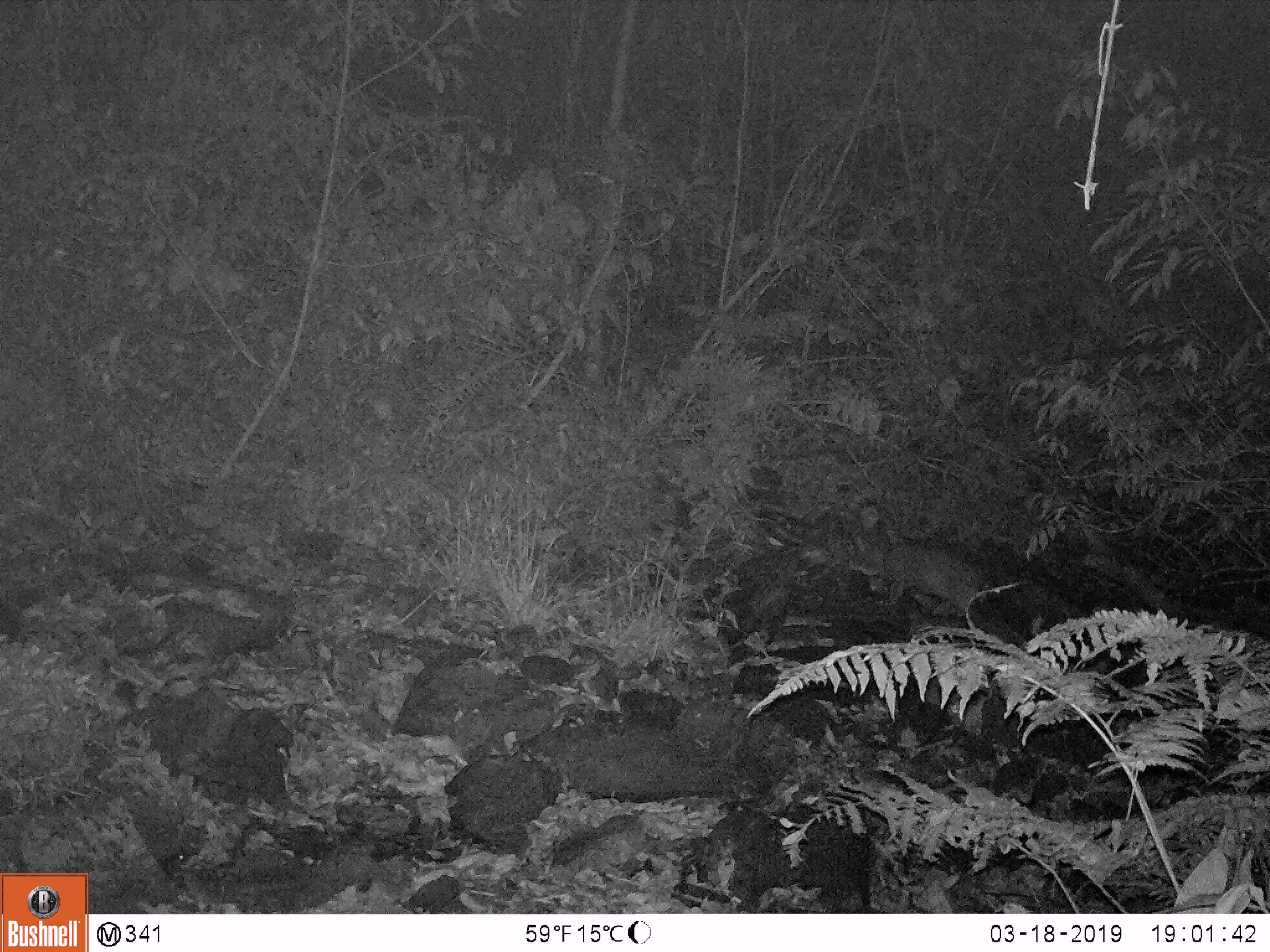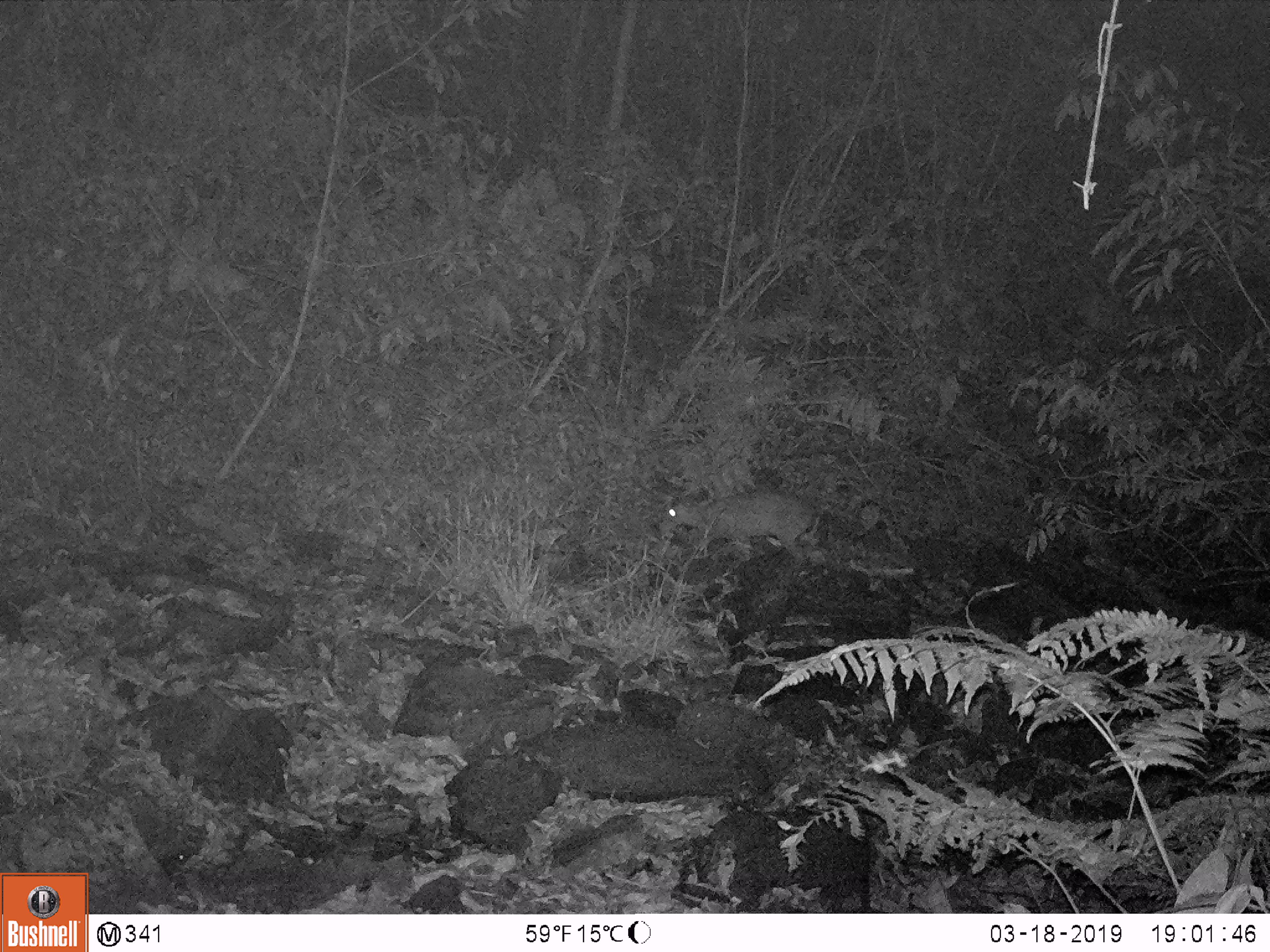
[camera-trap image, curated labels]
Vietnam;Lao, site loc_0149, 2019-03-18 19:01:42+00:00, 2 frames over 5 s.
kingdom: Animalia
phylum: Chordata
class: Mammalia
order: Artiodactyla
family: Cervidae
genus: Muntiacus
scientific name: Muntiacus rooseveltorum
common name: roosevelt's muntjac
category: roosevelts muntjac group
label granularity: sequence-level